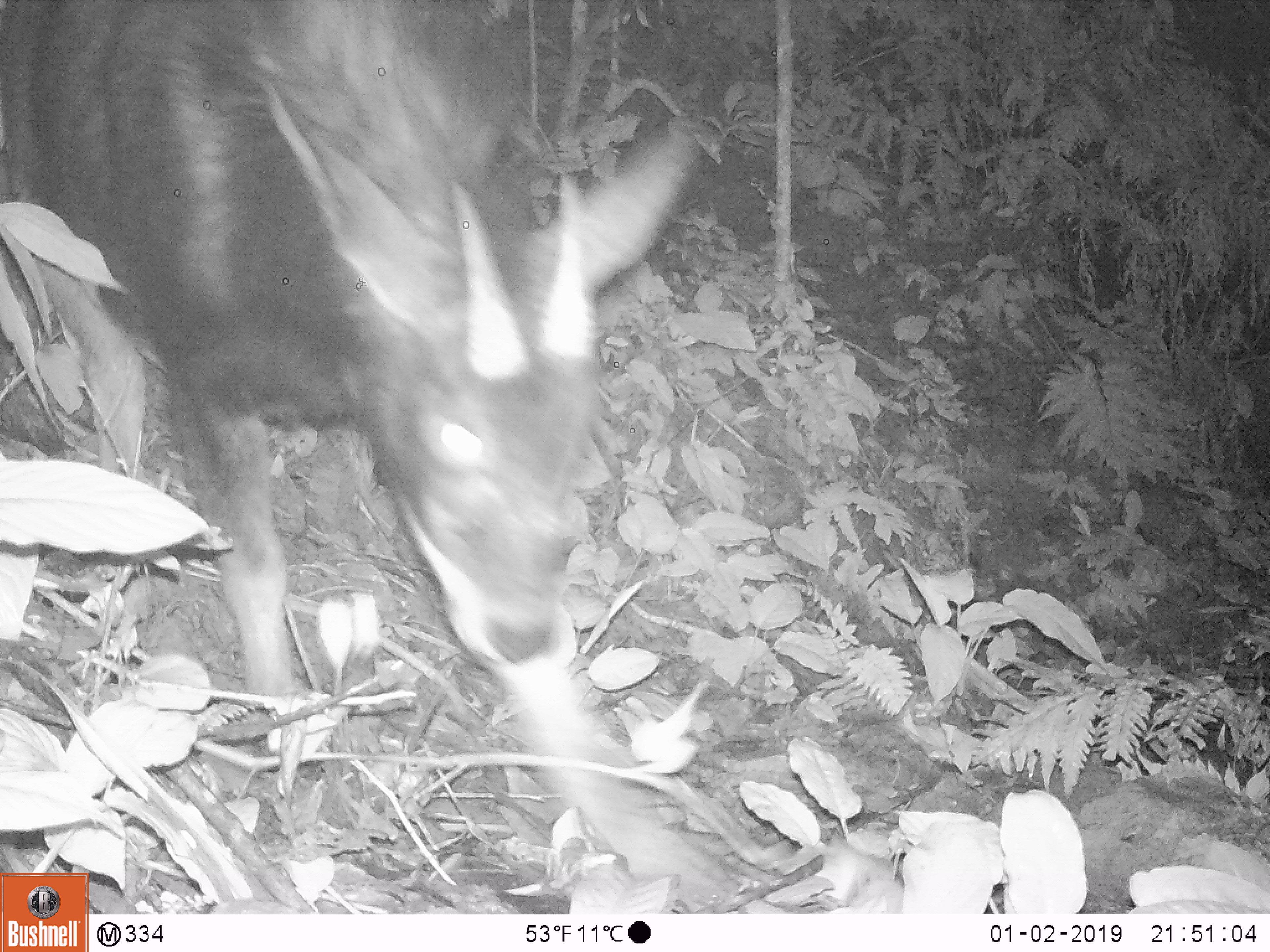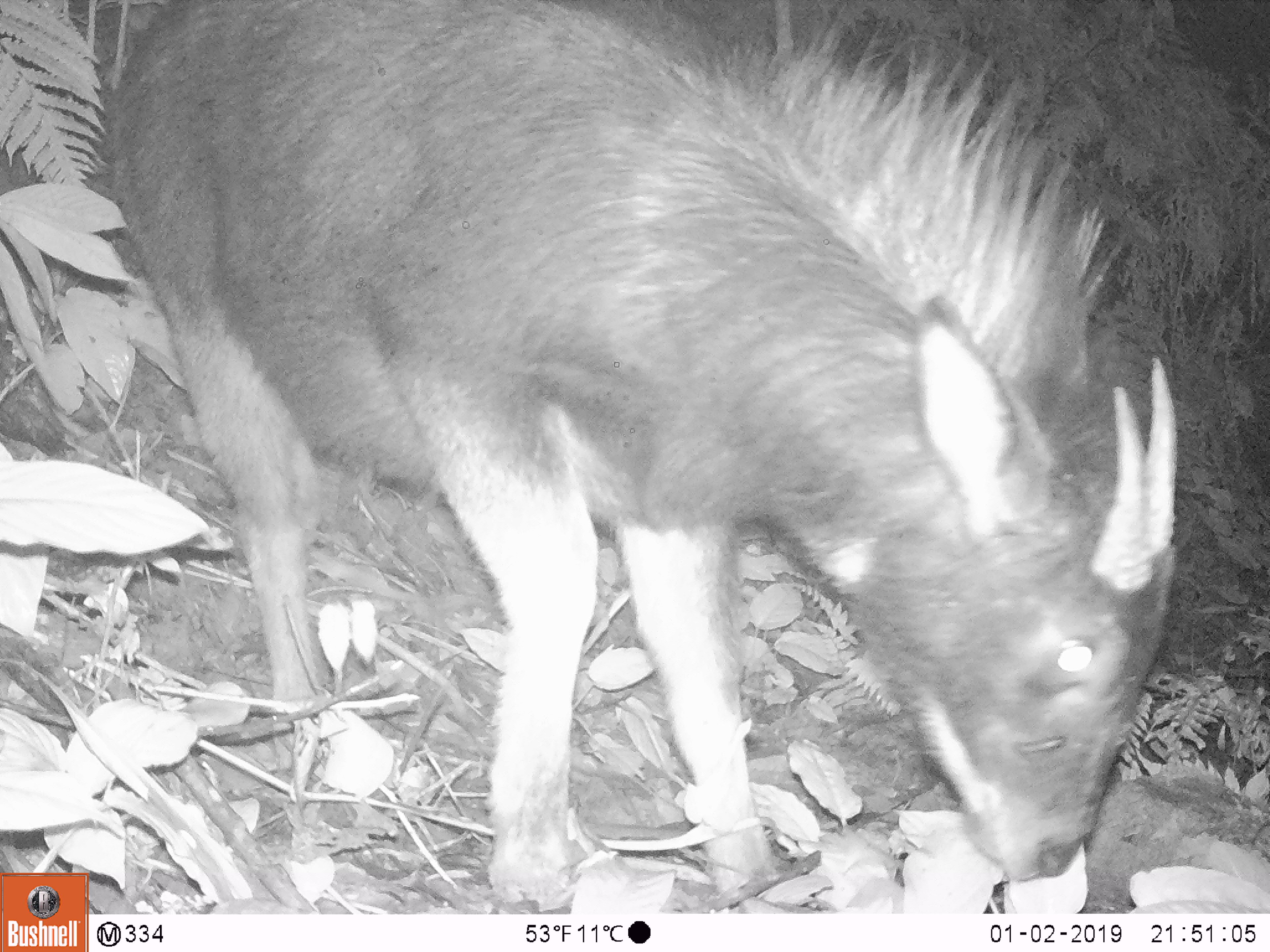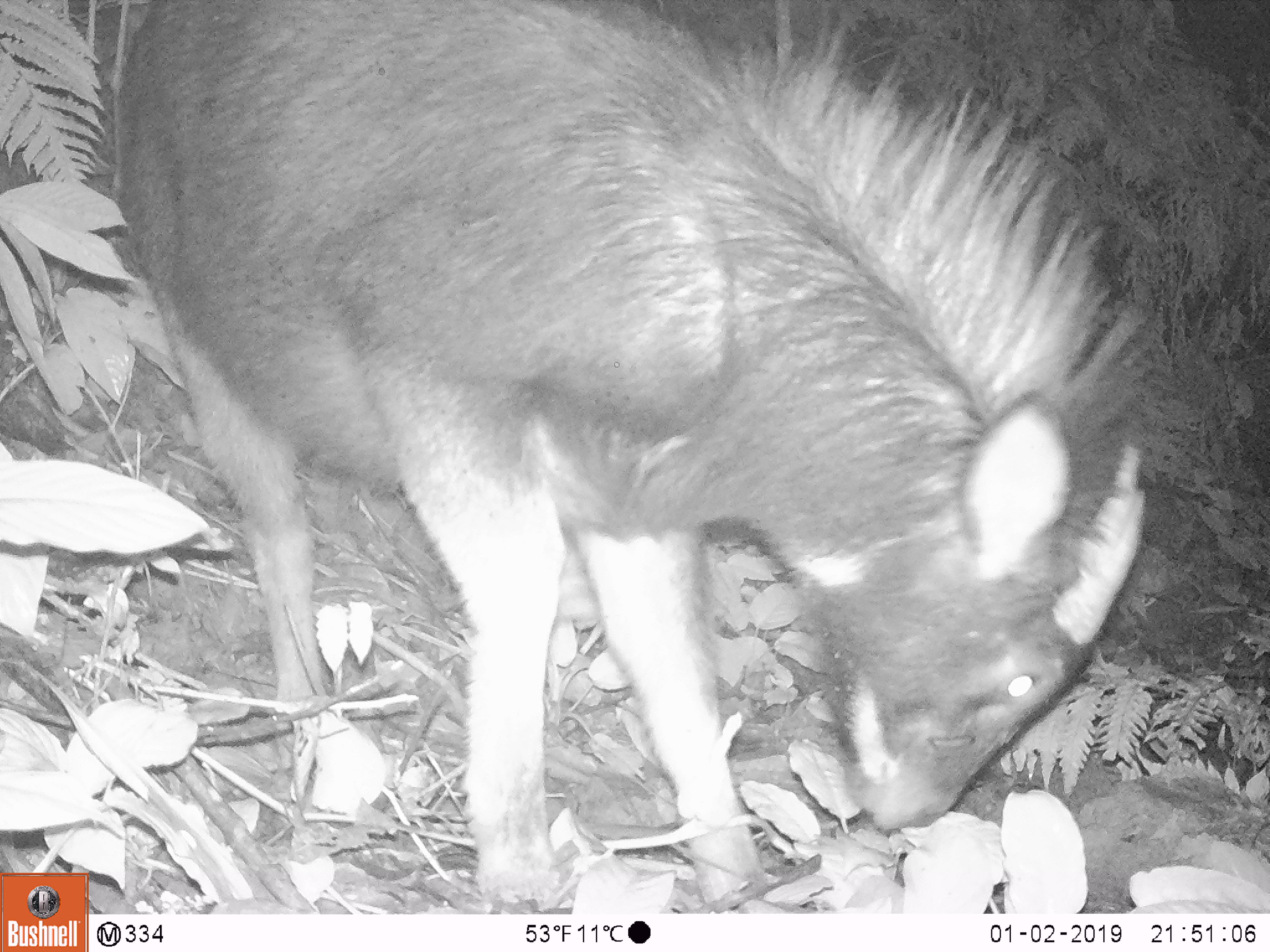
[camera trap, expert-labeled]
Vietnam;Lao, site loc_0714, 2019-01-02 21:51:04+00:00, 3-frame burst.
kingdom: Animalia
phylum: Chordata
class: Mammalia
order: Artiodactyla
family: Bovidae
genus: Capricornis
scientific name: Capricornis sumatraensis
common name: chinese serow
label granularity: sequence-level